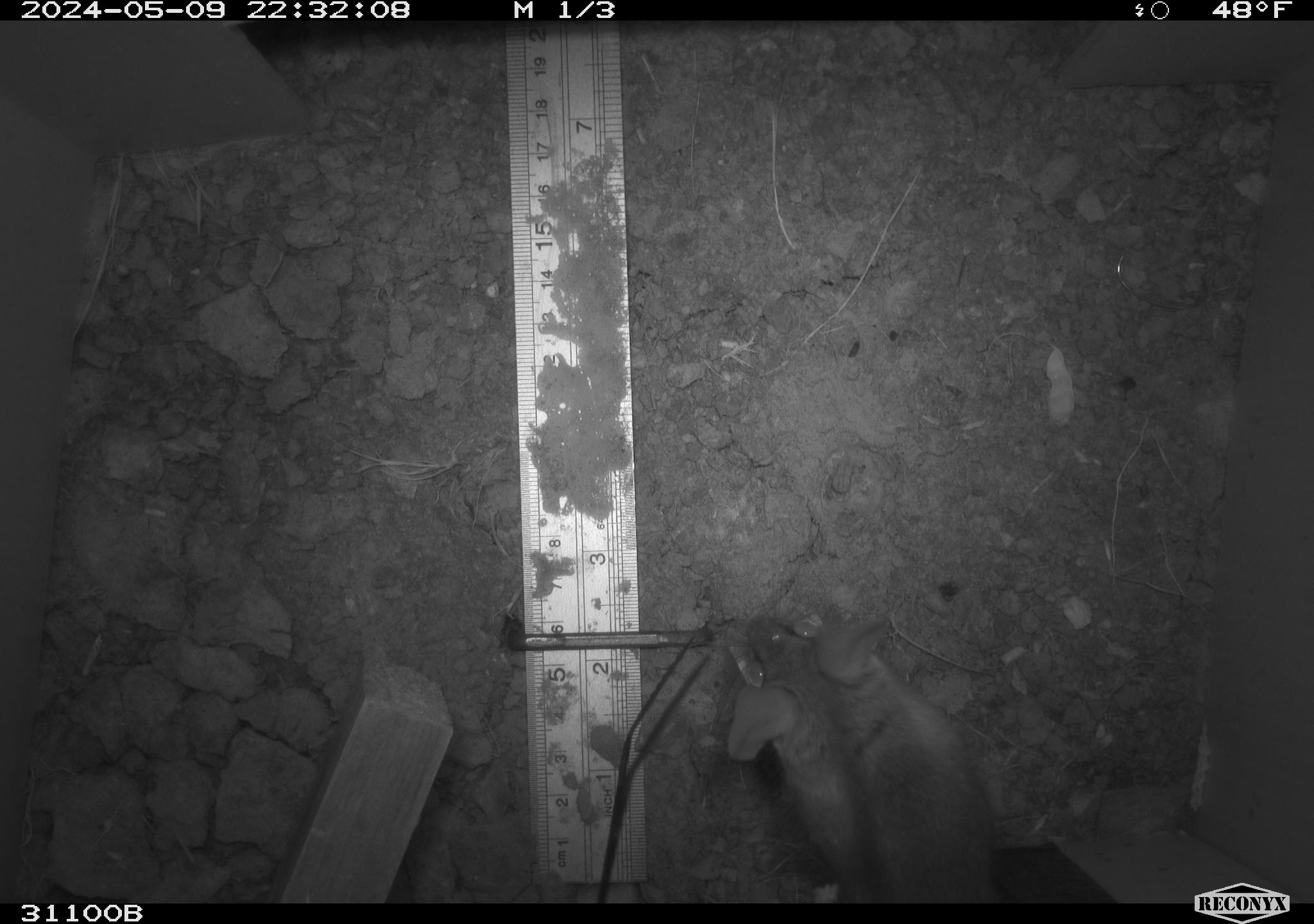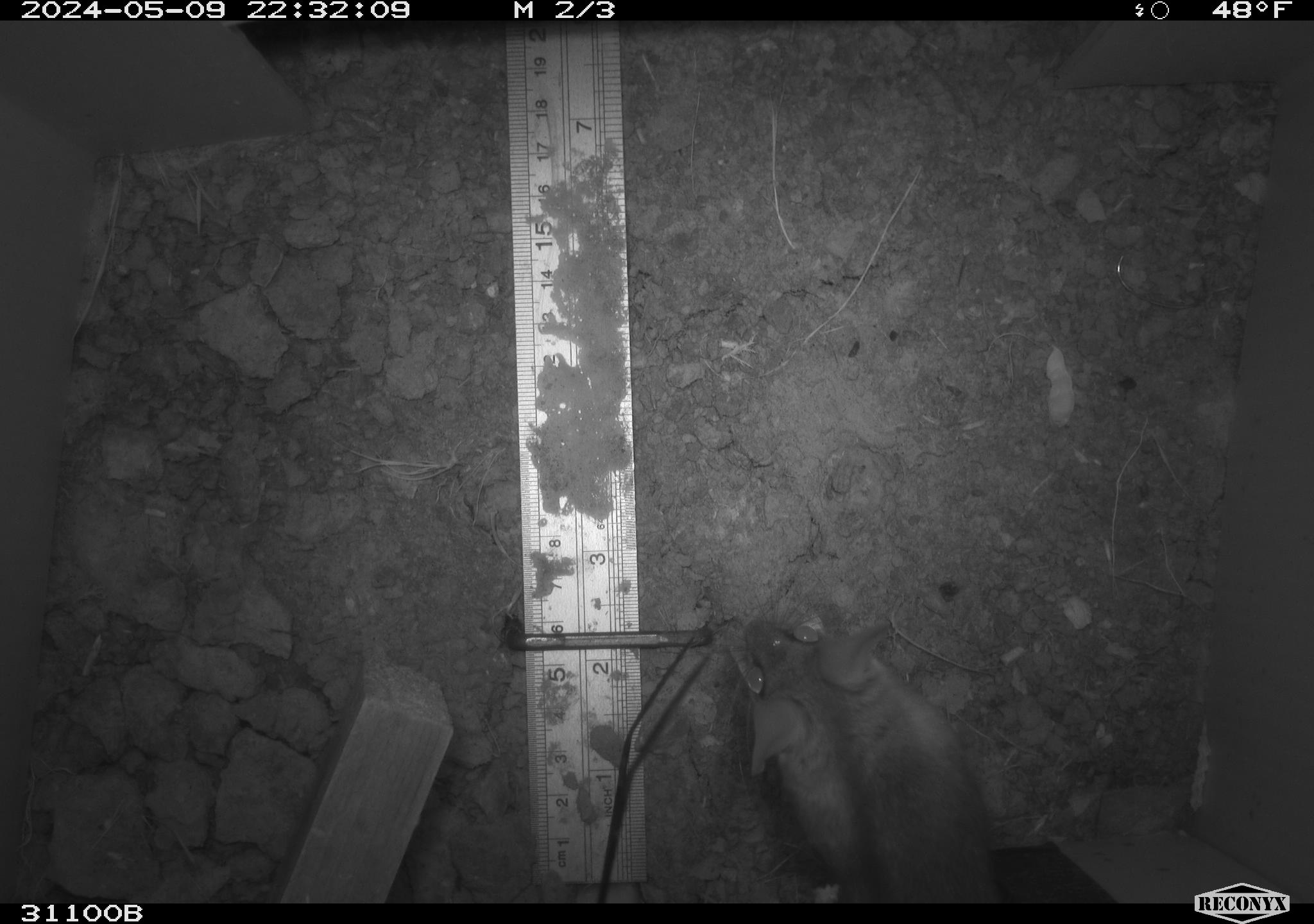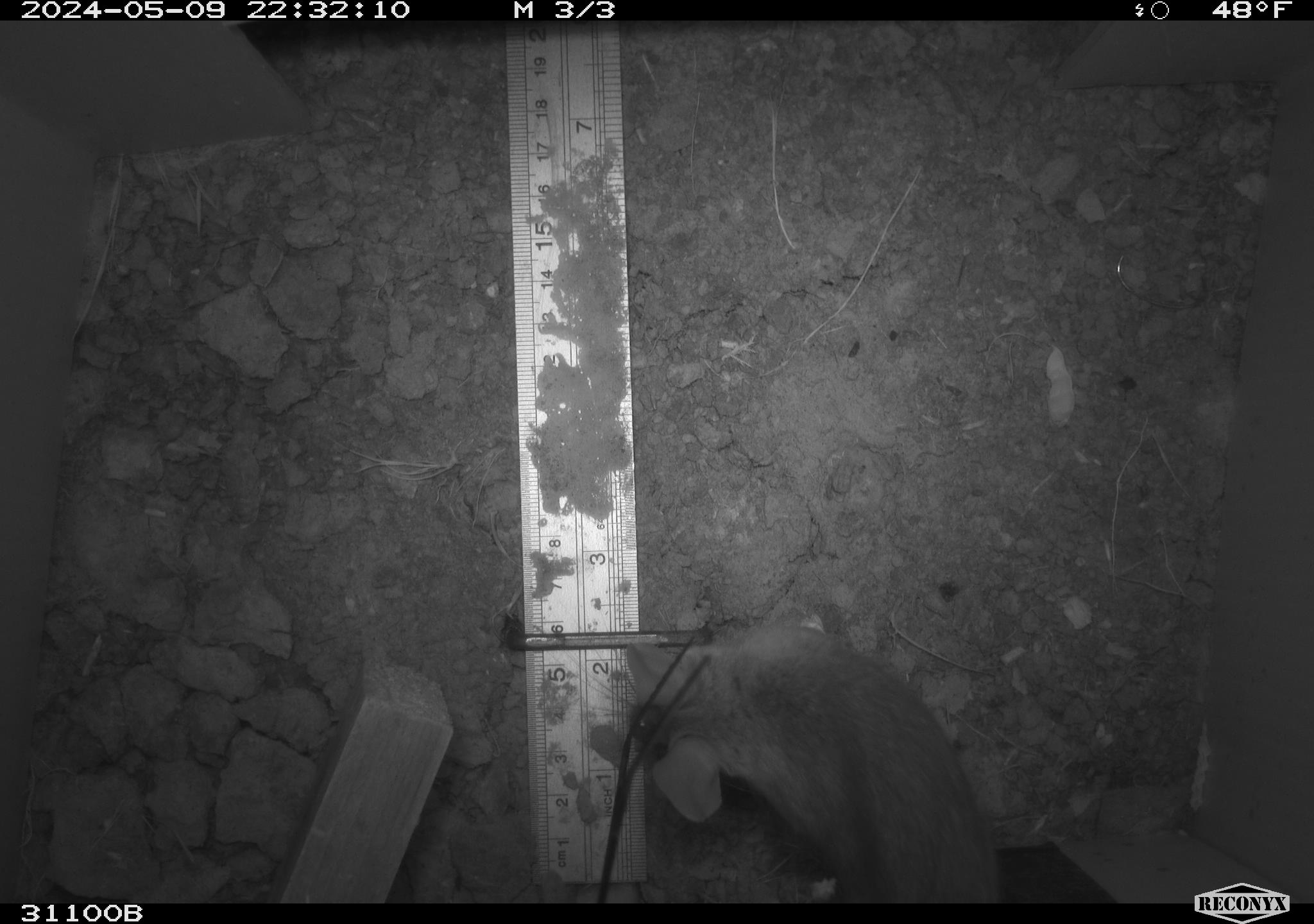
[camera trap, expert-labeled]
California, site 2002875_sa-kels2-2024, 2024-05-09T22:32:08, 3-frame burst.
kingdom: Animalia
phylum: Chordata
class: Mammalia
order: Rodentia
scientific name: Rodentia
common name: rodent